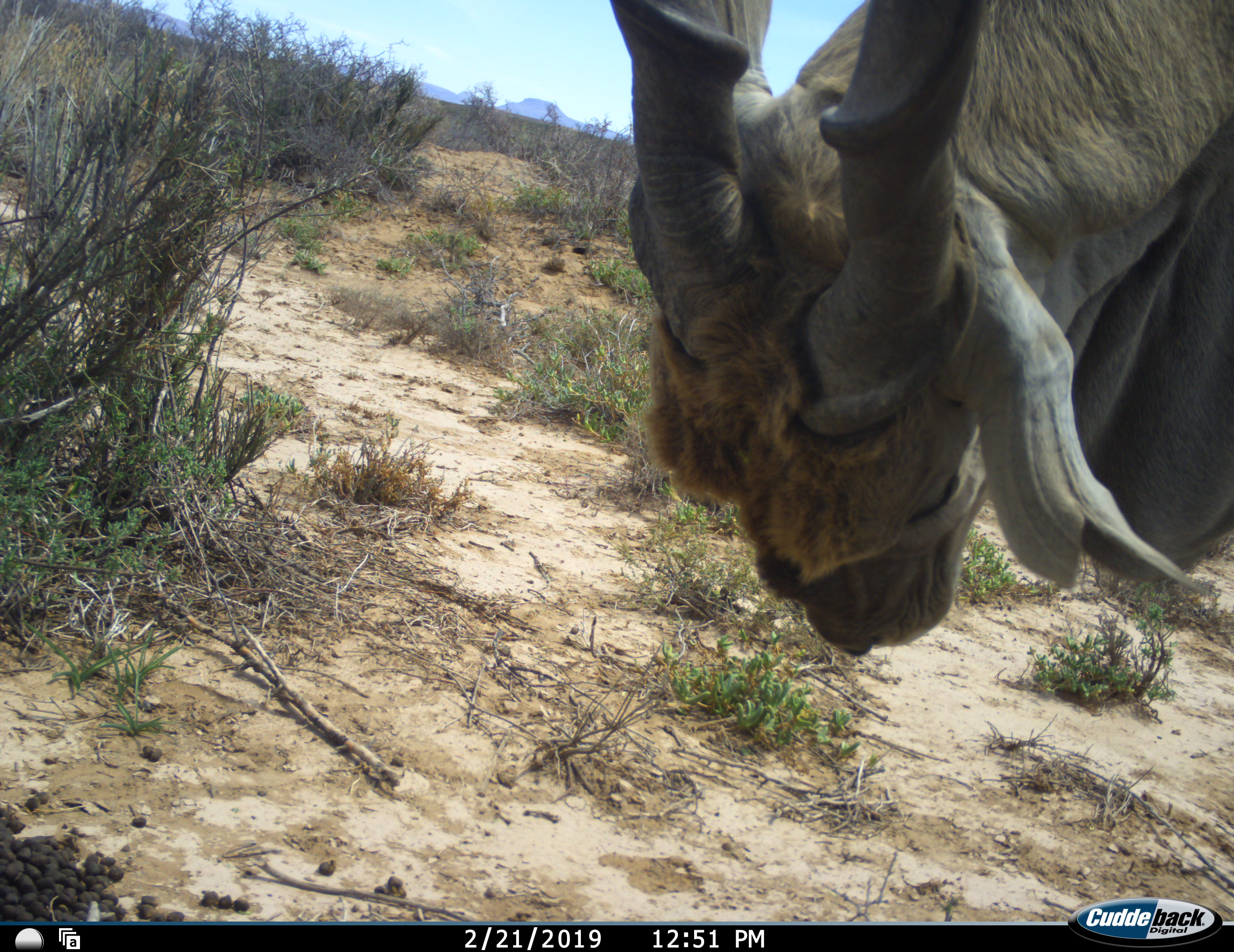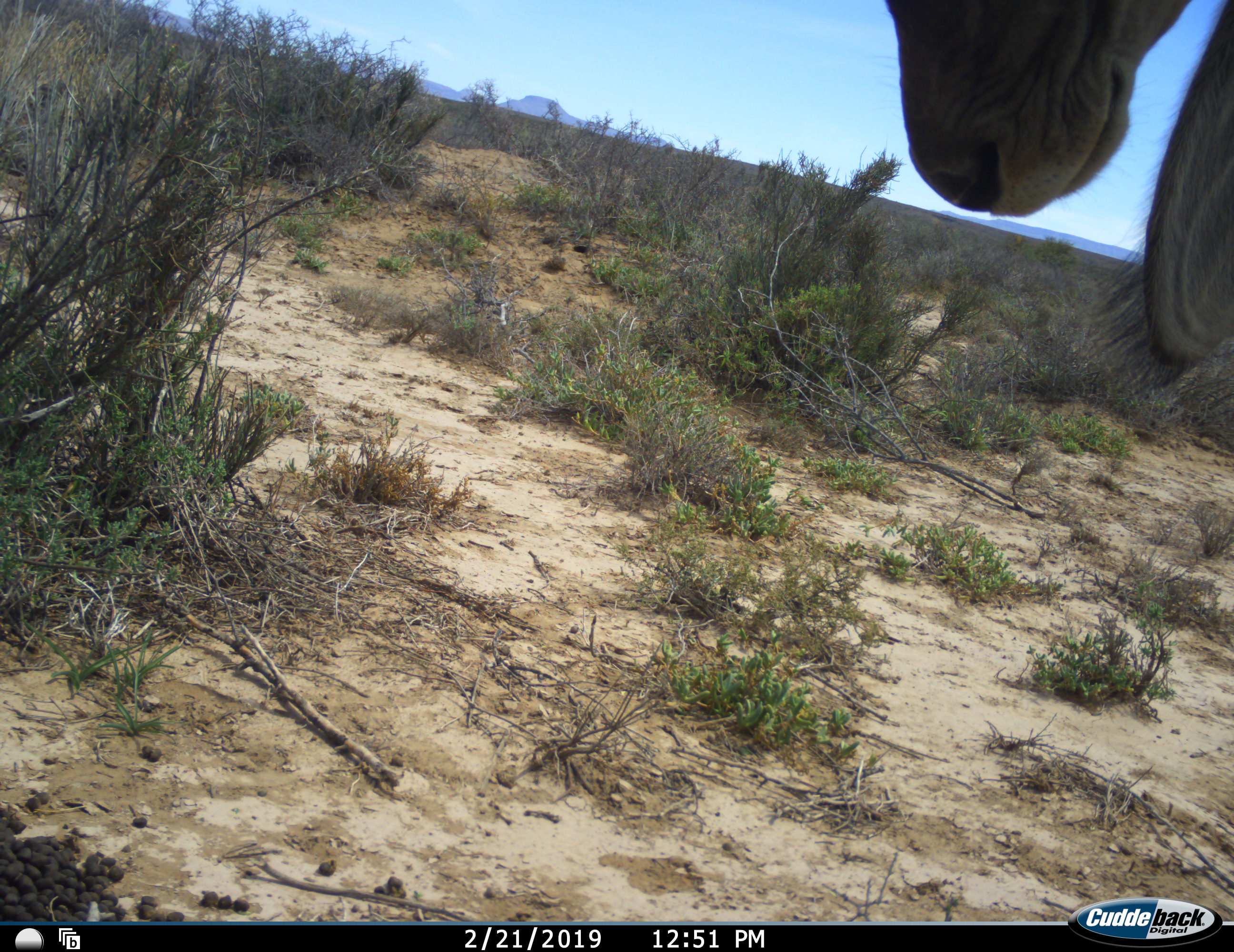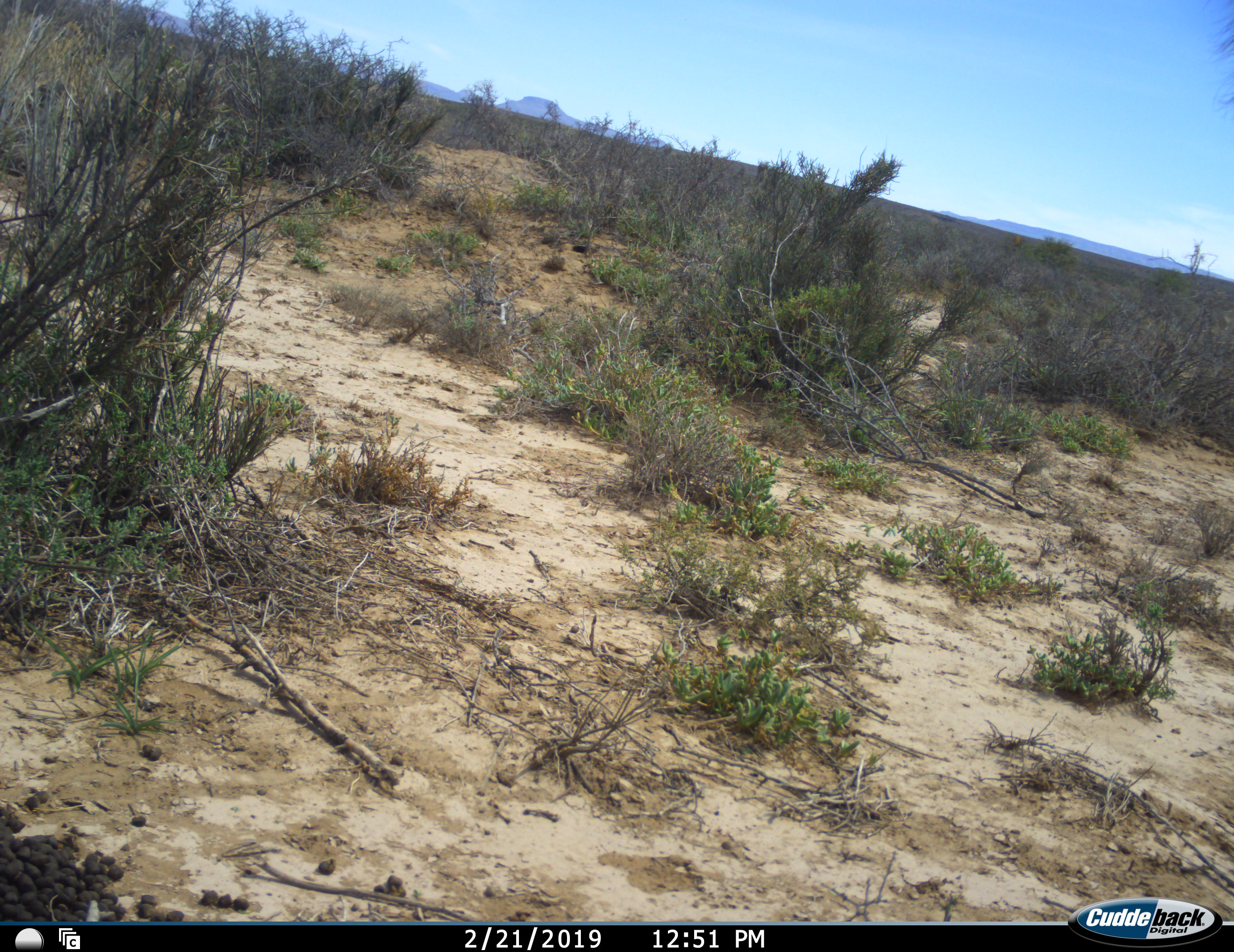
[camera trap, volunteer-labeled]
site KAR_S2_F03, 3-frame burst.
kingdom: Animalia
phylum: Chordata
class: Mammalia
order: Artiodactyla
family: Bovidae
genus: Tragelaphus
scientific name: Tragelaphus oryx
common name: eland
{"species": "eland (Tragelaphus oryx)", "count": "1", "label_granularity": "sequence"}